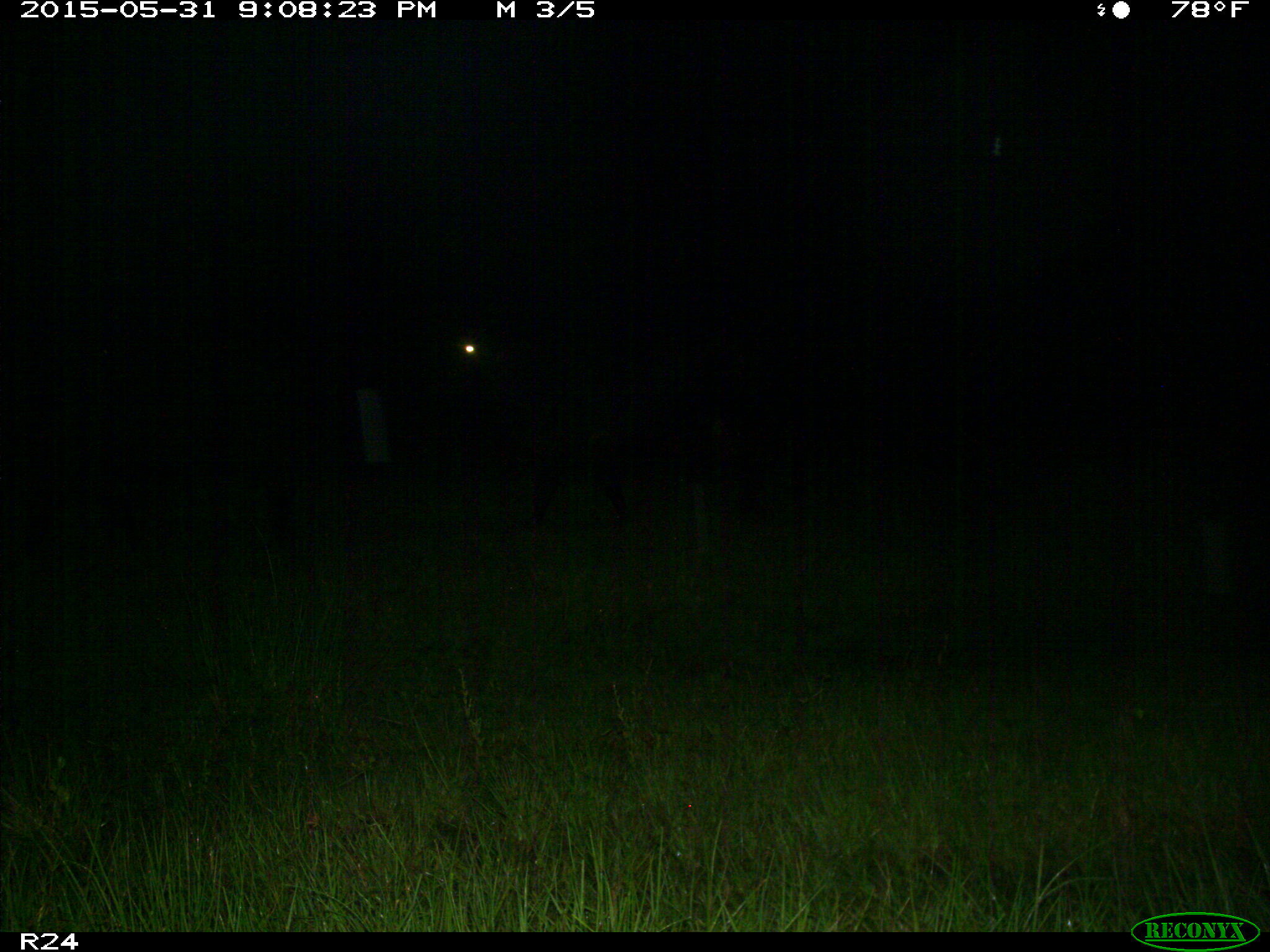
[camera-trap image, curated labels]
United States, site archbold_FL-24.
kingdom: Animalia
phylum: Chordata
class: Mammalia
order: Artiodactyla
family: Bovidae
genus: Bos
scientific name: Bos taurus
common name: domestic cow